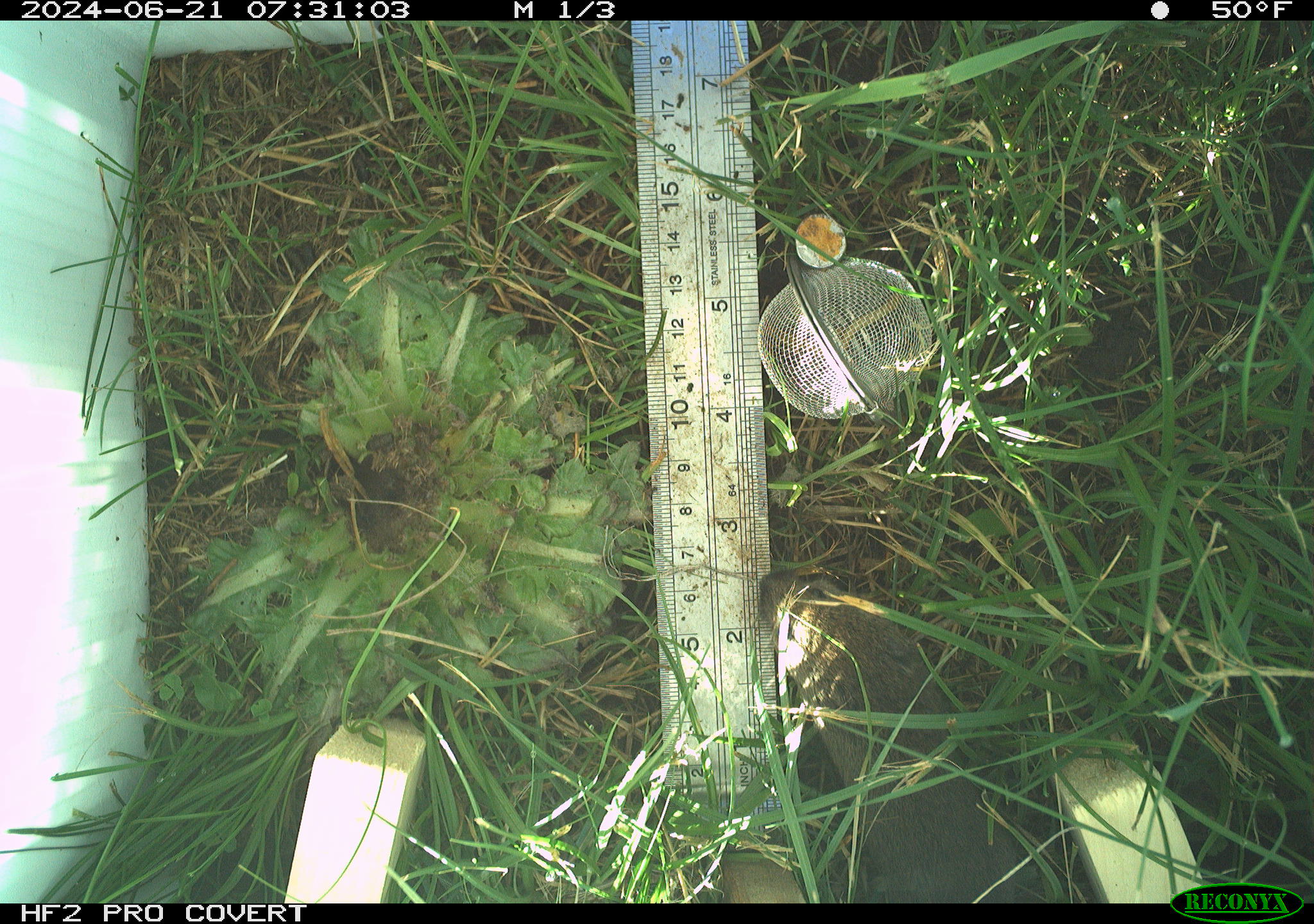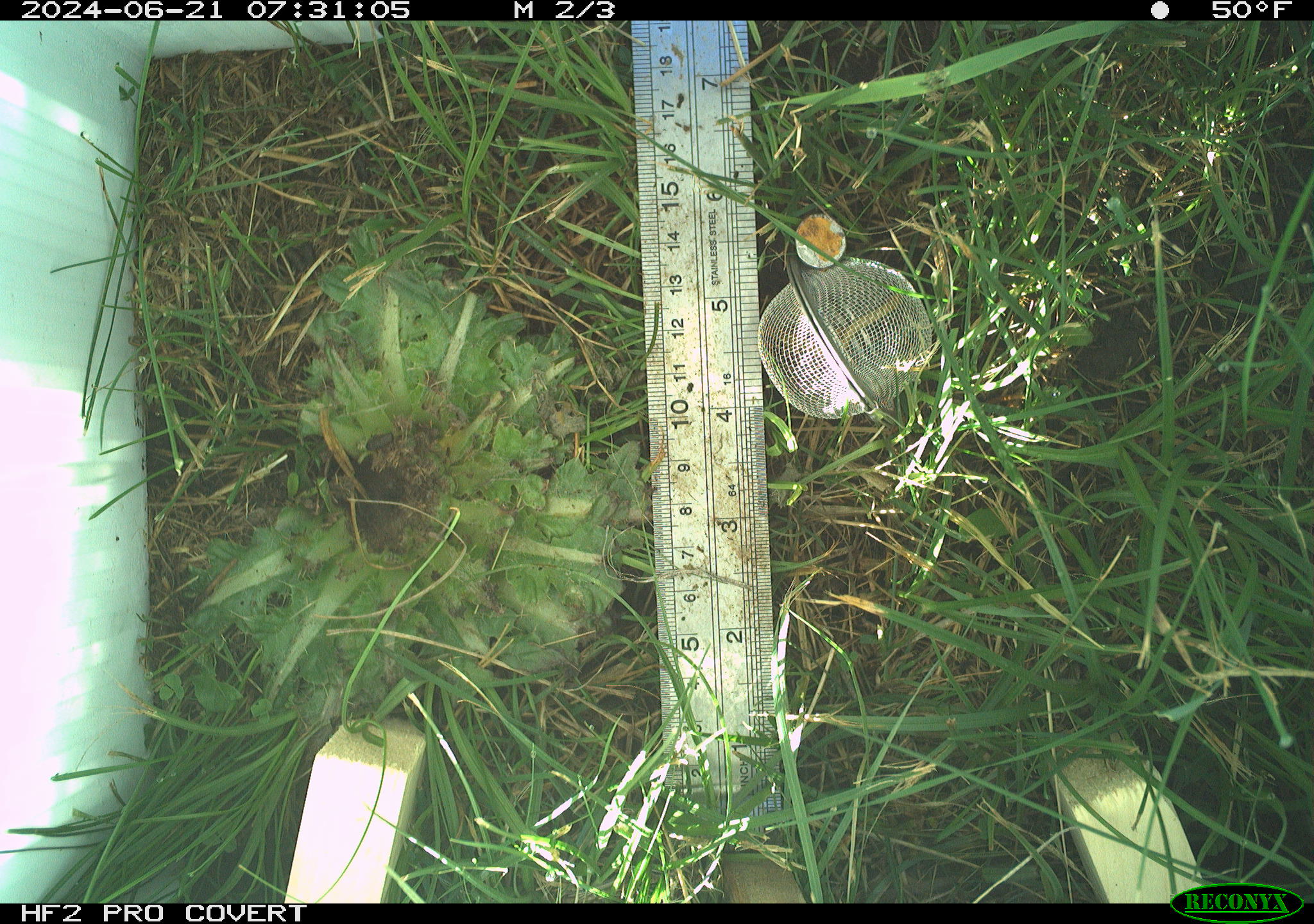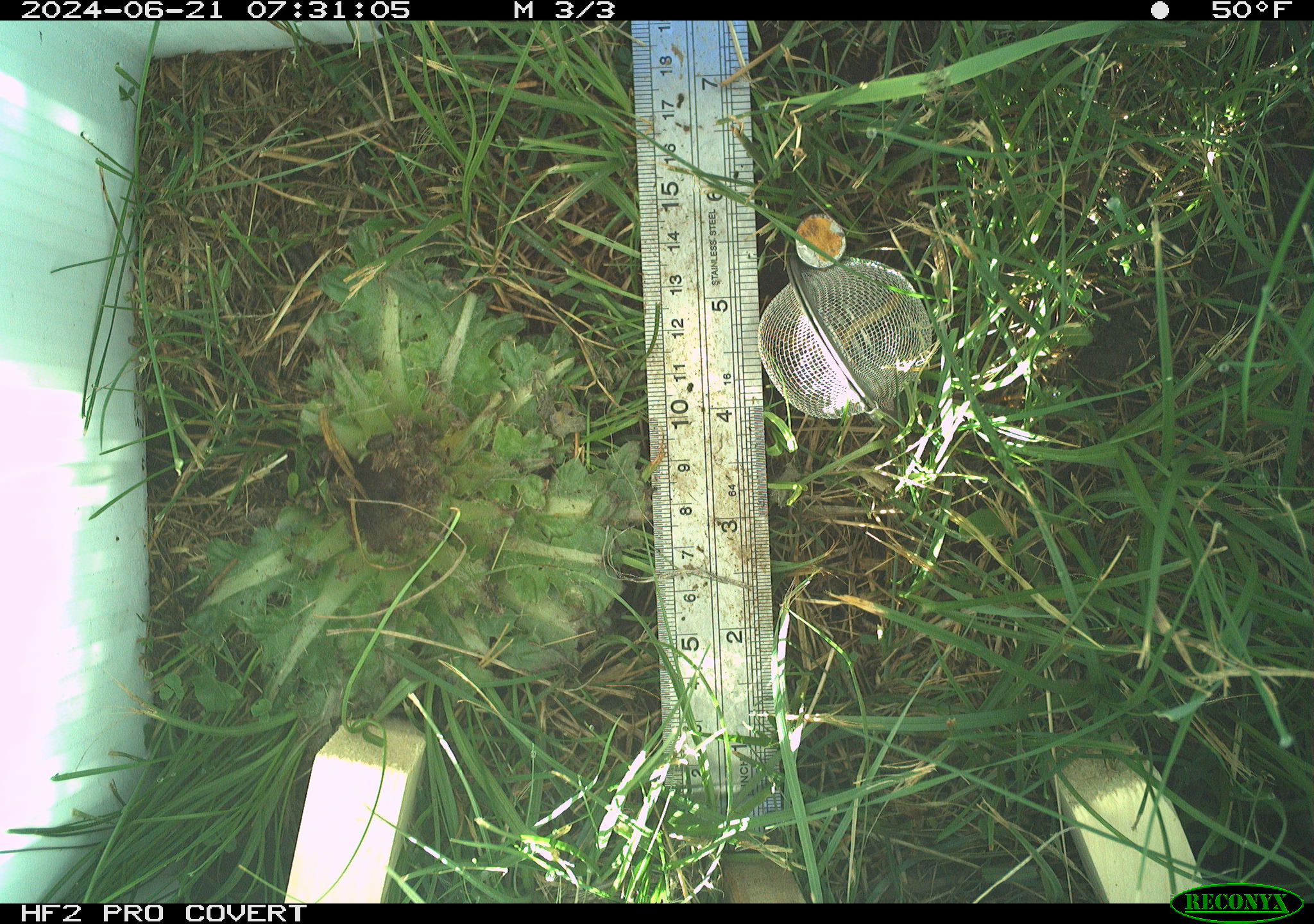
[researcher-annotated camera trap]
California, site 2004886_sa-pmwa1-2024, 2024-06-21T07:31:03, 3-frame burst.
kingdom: Animalia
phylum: Chordata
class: Mammalia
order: Rodentia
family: Cricetidae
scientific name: Arvicolinae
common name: voles, lemmings, and muskrats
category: arvicolinae subfamily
Arvicolinae subfamily (voles, lemmings, and muskrats) (Arvicolinae).